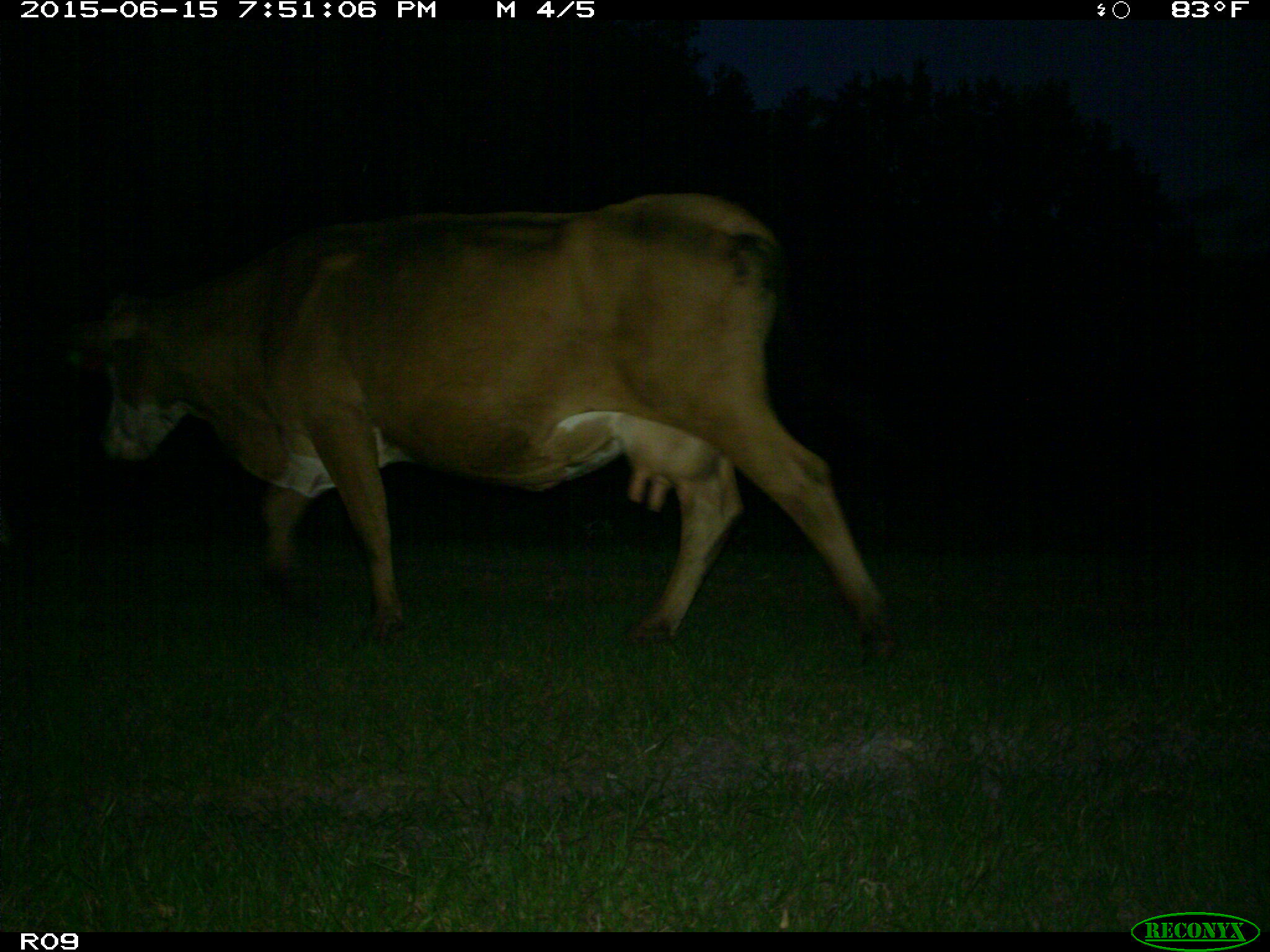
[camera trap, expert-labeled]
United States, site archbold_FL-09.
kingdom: Animalia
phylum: Chordata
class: Mammalia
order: Artiodactyla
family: Bovidae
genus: Bos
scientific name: Bos taurus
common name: domestic cow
Bos taurus (domestic cow).